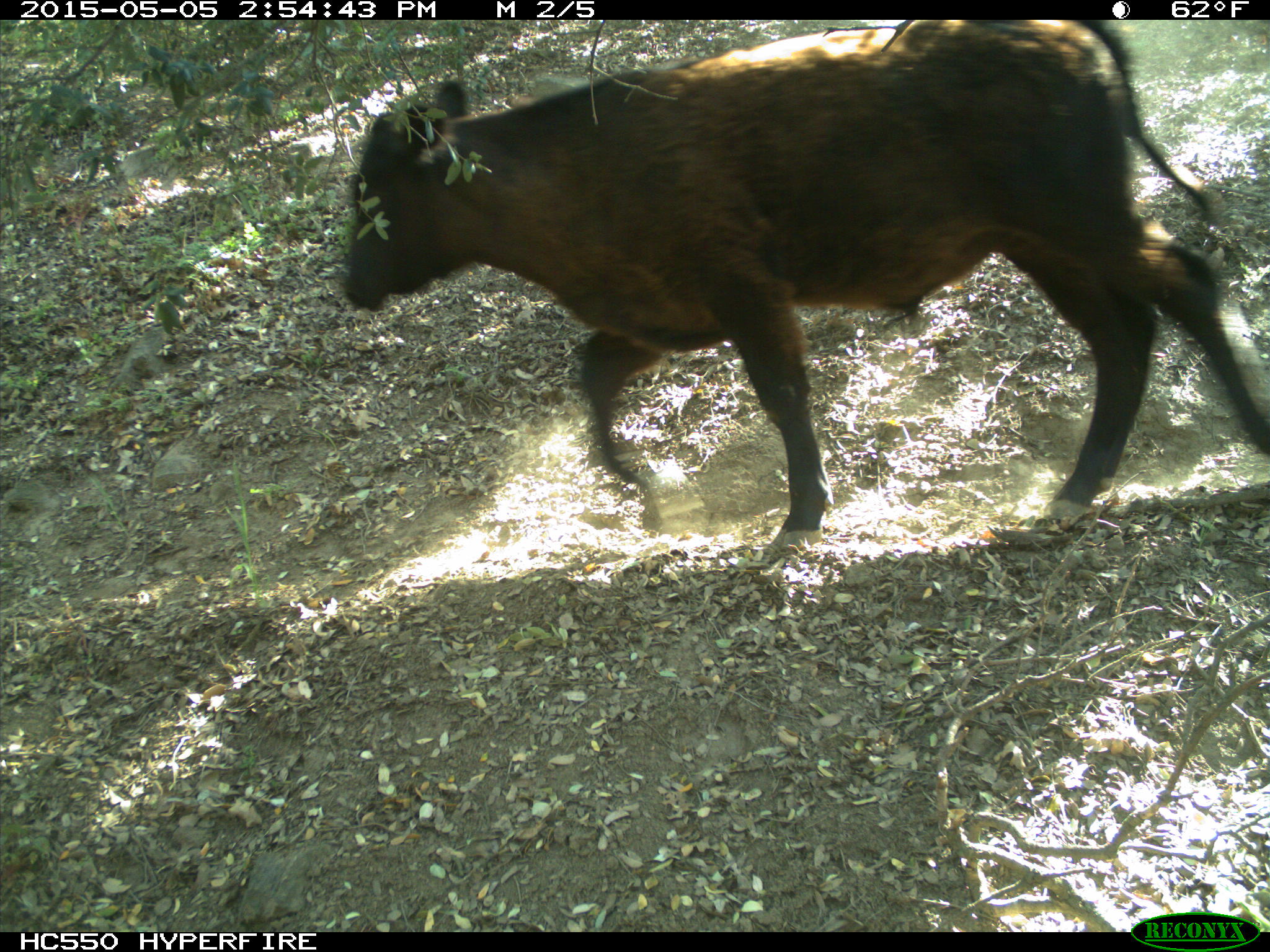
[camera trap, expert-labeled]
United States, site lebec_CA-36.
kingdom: Animalia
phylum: Chordata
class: Mammalia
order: Artiodactyla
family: Bovidae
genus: Bos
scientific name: Bos taurus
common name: domestic cow